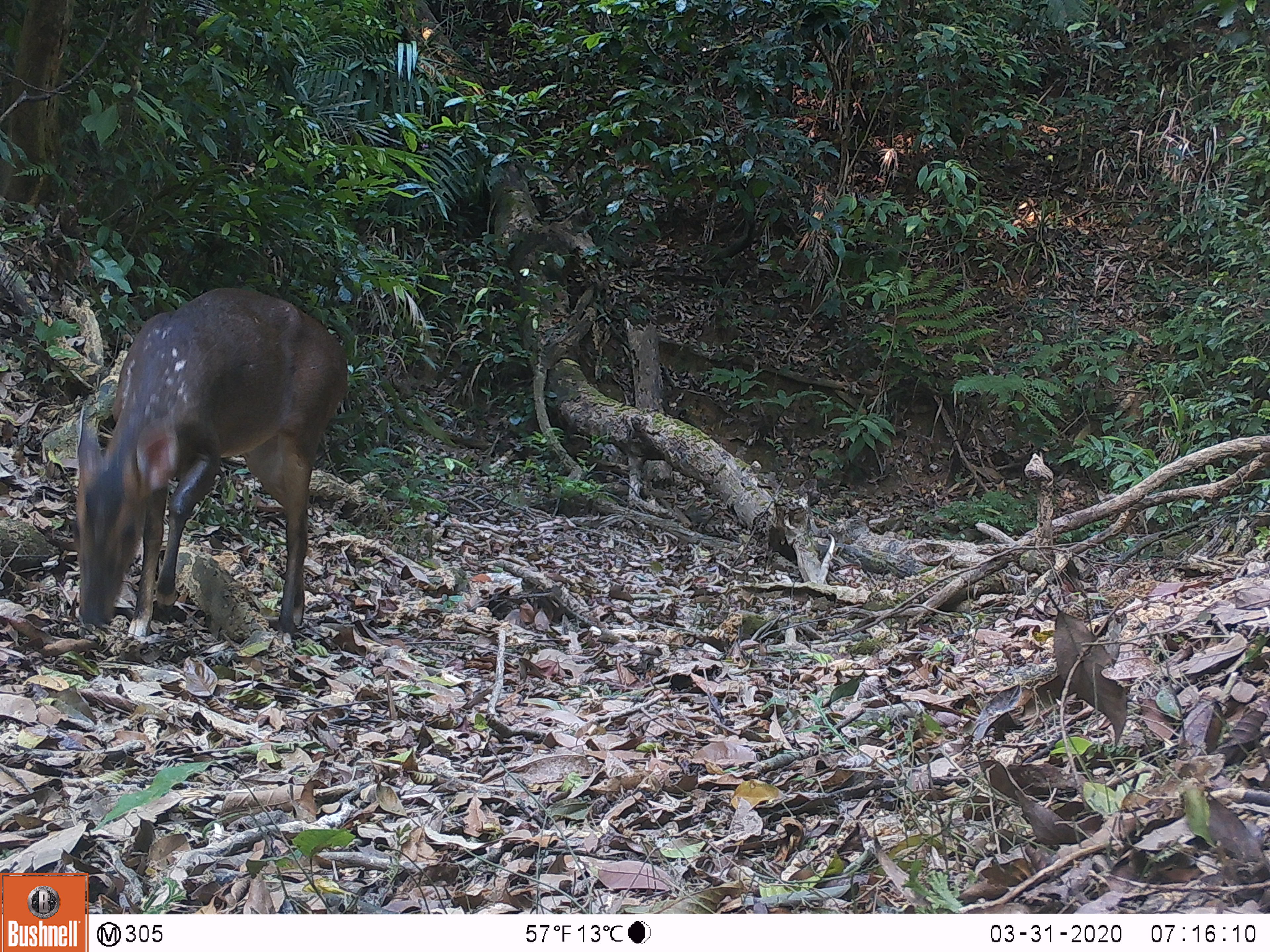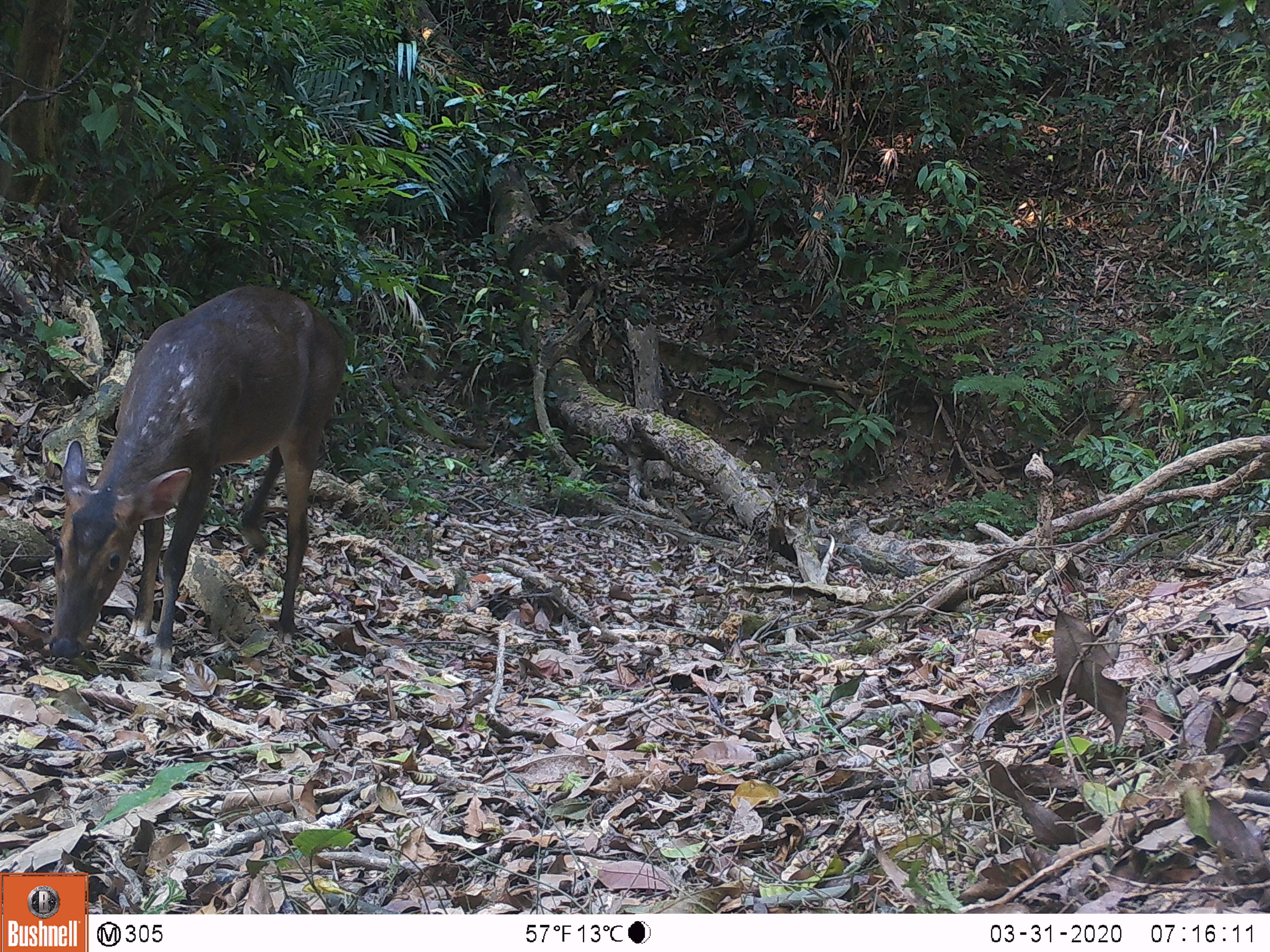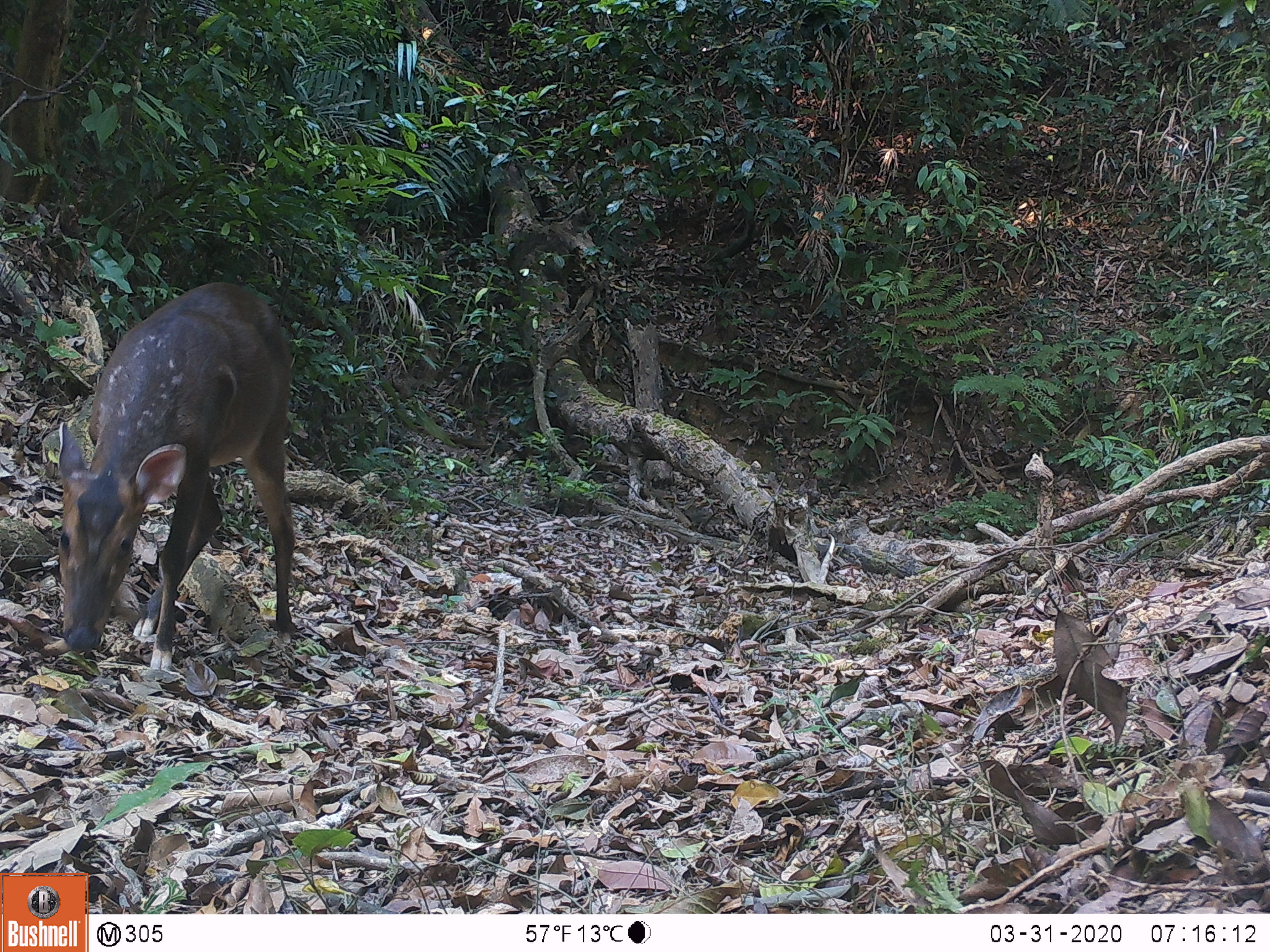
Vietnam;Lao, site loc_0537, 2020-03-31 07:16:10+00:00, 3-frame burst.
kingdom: Animalia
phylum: Chordata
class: Mammalia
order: Artiodactyla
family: Cervidae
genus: Muntiacus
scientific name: Muntiacus vuquangensis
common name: large-antlered muntjac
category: large antlered muntjac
Large antlered muntjac (large-antlered muntjac) (Muntiacus vuquangensis). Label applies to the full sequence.